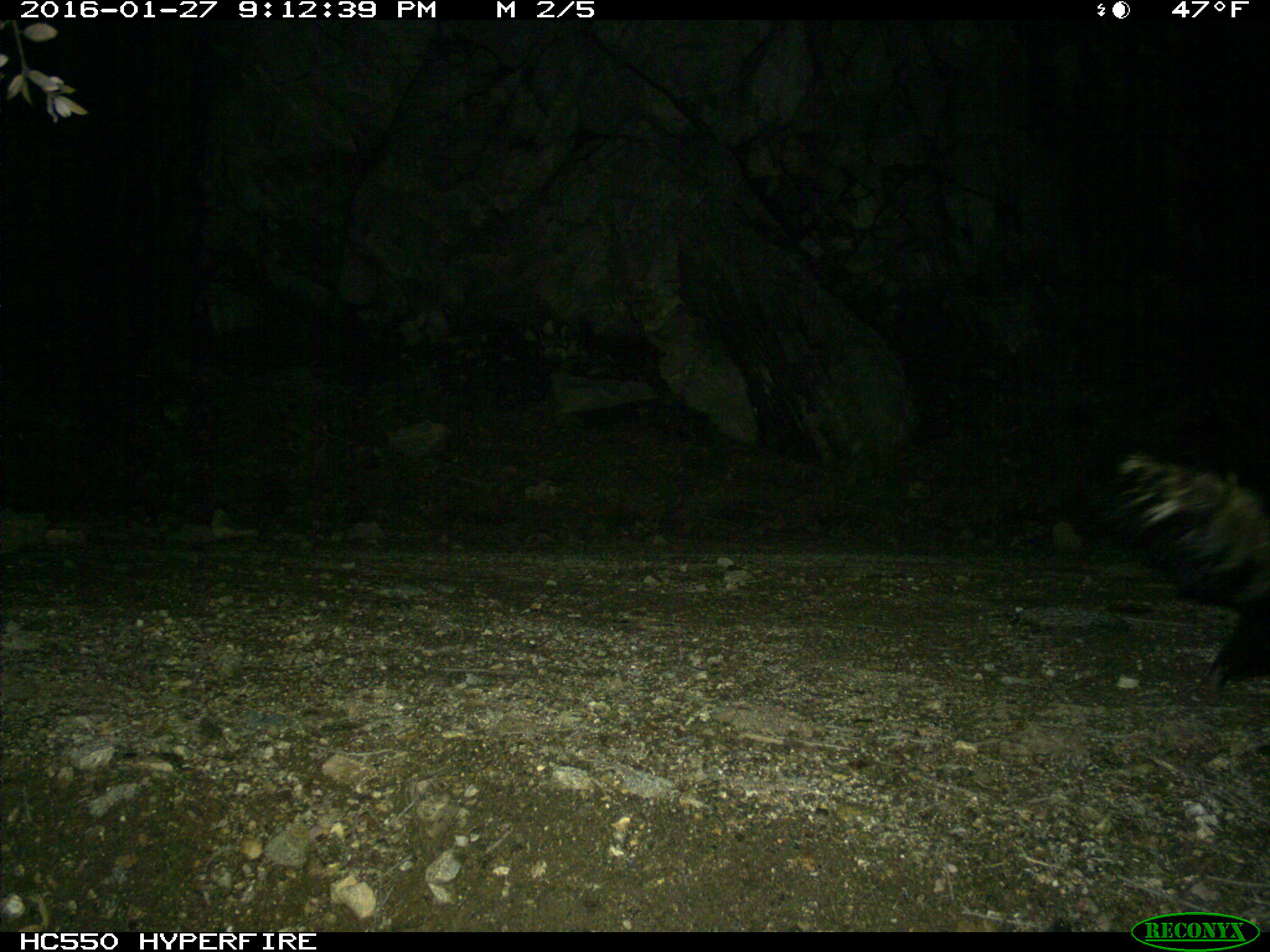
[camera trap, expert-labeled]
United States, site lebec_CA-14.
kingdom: Animalia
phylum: Chordata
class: Mammalia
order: Carnivora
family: Mephitidae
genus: Mephitis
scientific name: Mephitis mephitis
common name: striped skunk